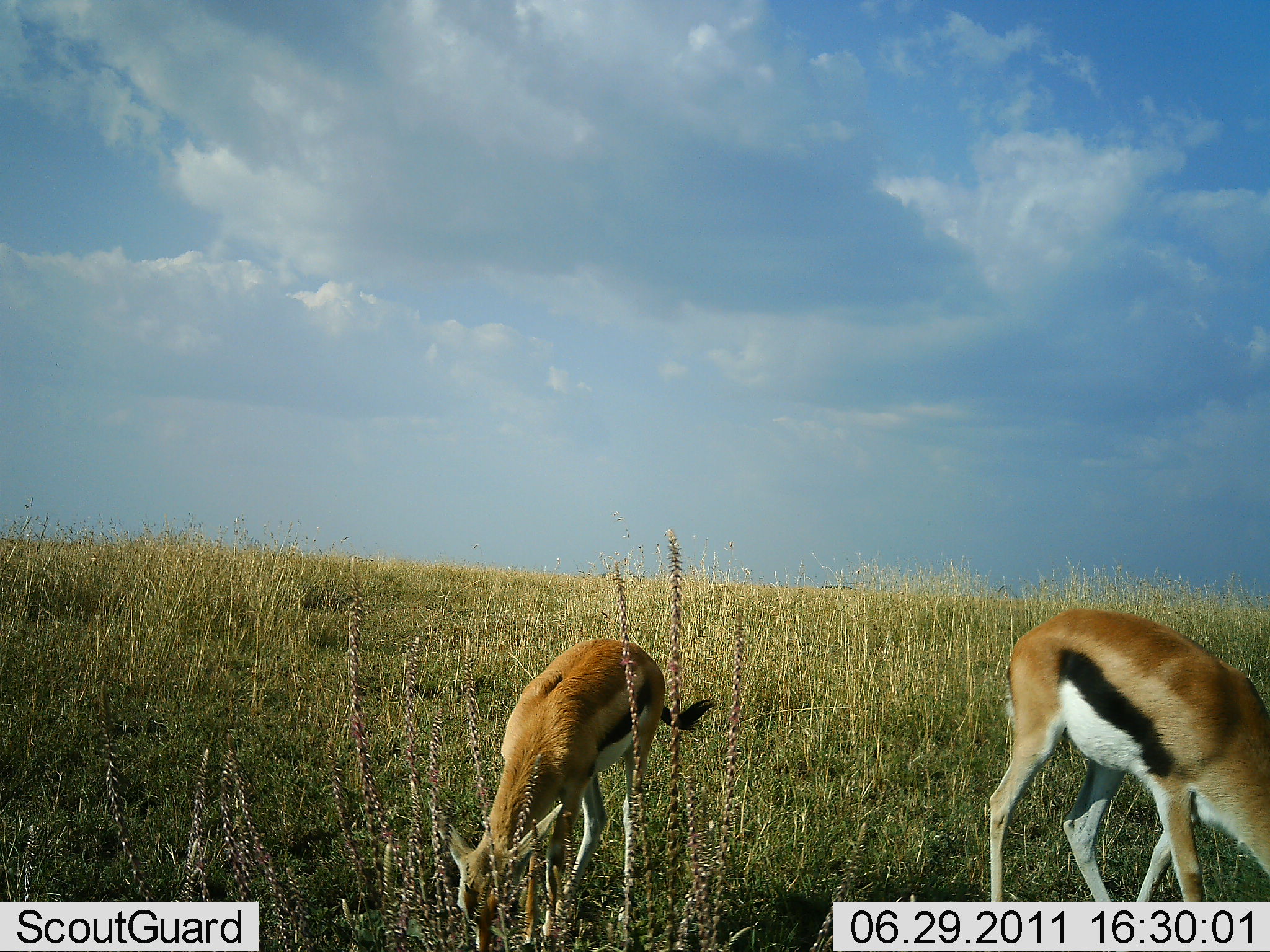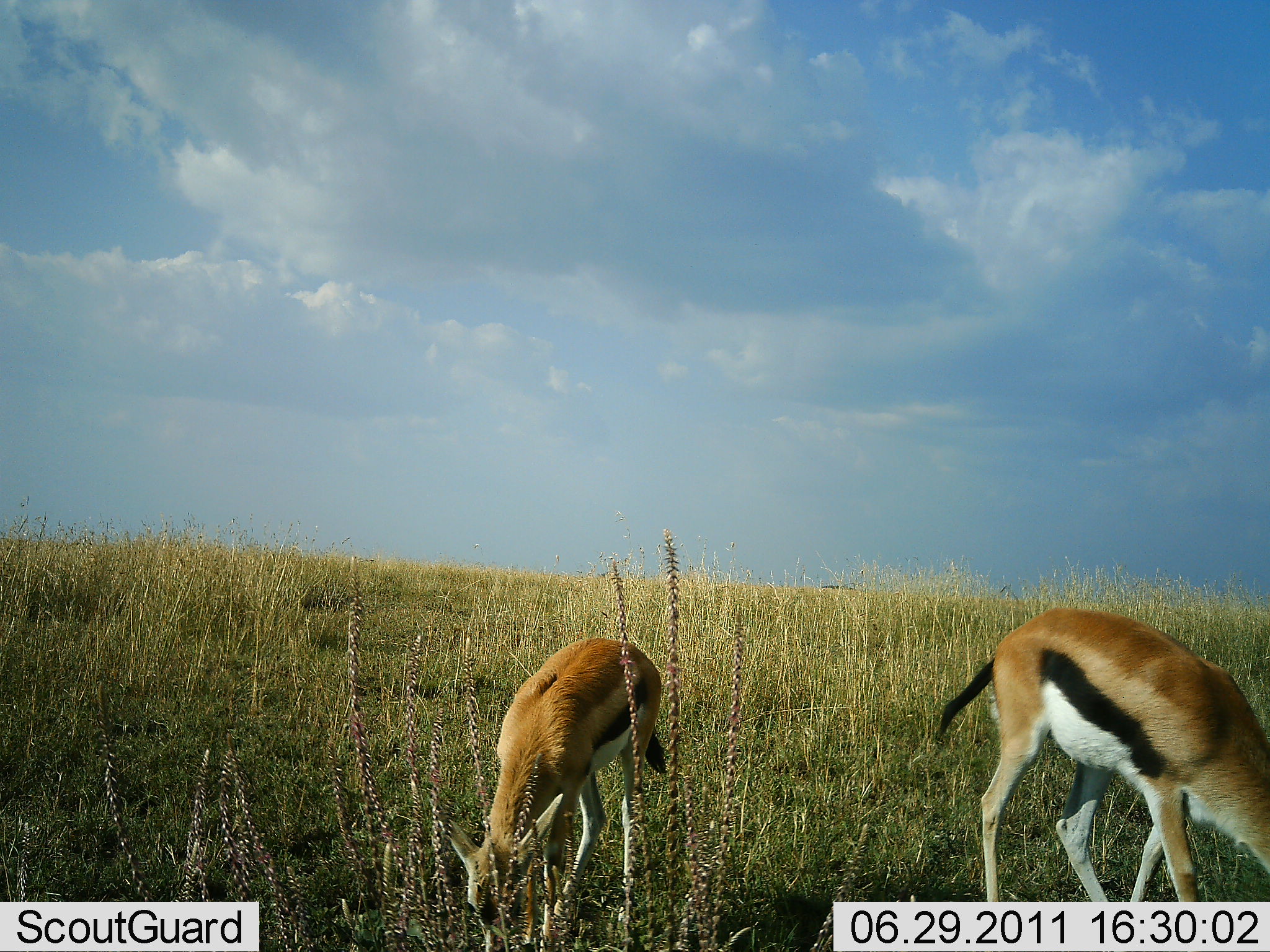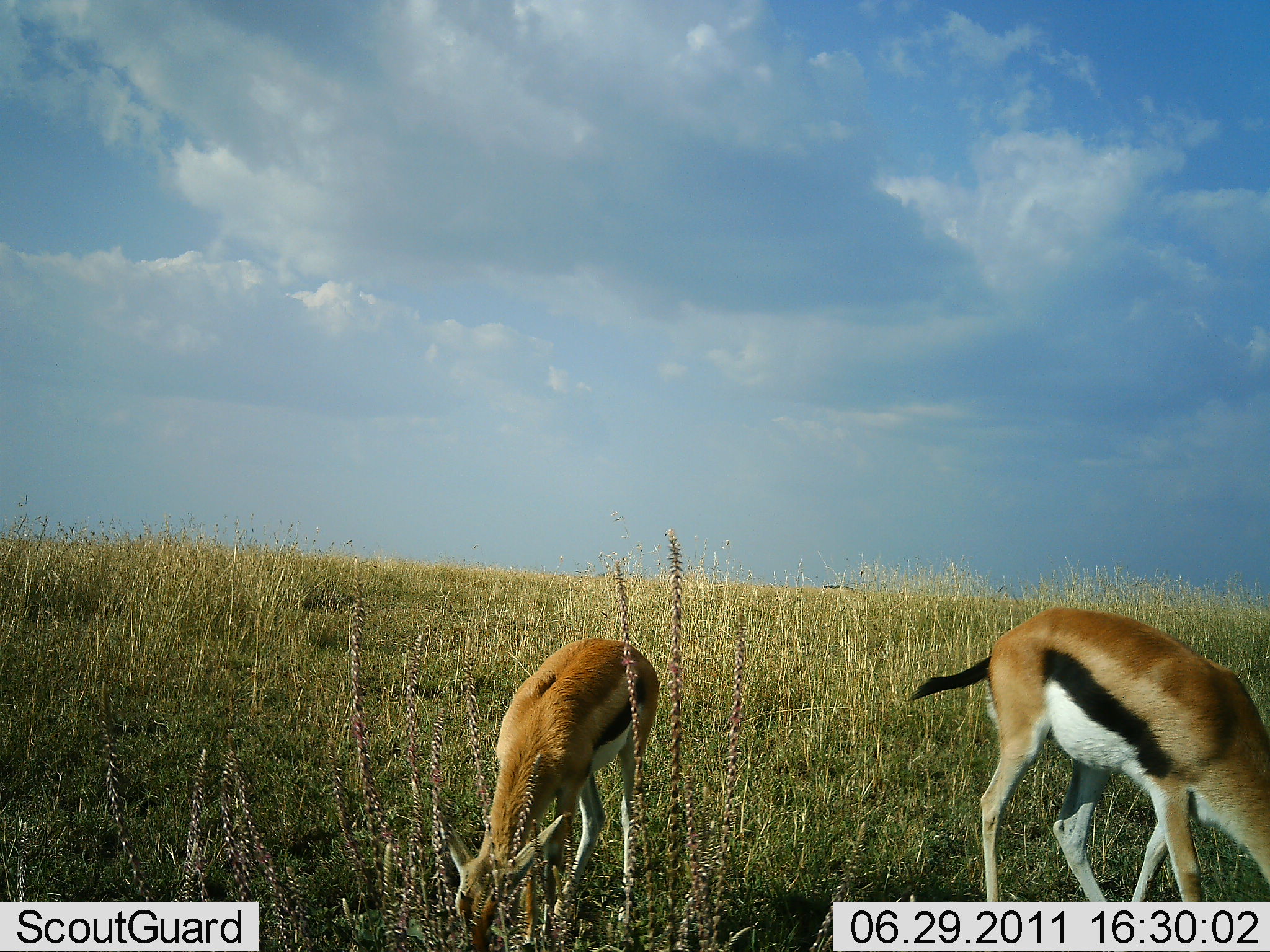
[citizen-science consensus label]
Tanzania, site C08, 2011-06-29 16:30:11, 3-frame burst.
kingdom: Animalia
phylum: Chordata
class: Mammalia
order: Artiodactyla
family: Bovidae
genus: Eudorcas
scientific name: Eudorcas thomsonii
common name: thomson's gazelle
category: gazellethomsons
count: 2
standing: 20%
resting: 0%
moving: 0%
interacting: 0%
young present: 10%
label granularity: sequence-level